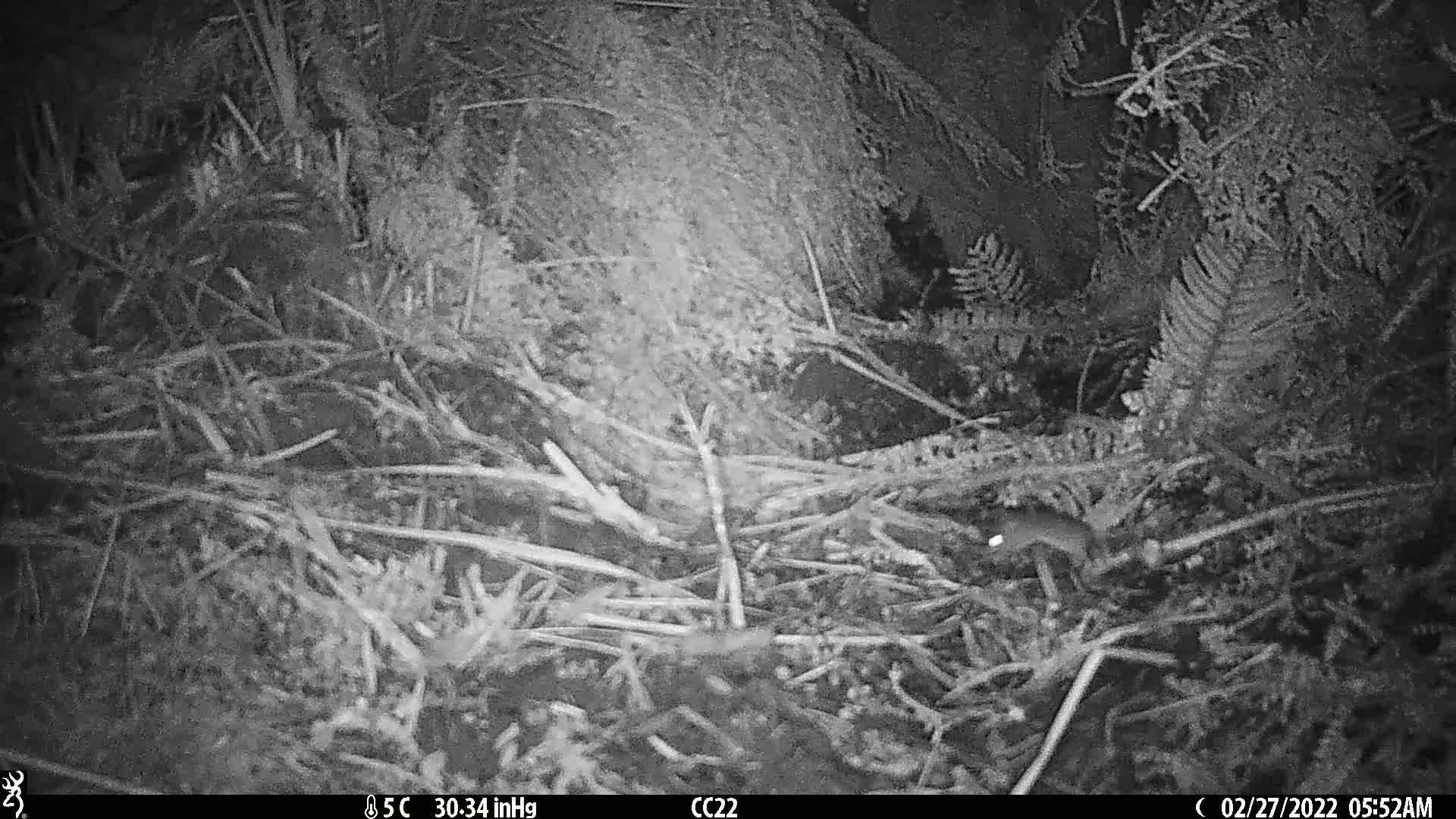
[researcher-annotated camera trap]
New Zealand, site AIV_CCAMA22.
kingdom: Animalia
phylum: Chordata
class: Mammalia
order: Rodentia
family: Muridae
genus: Mus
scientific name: Mus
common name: mouse